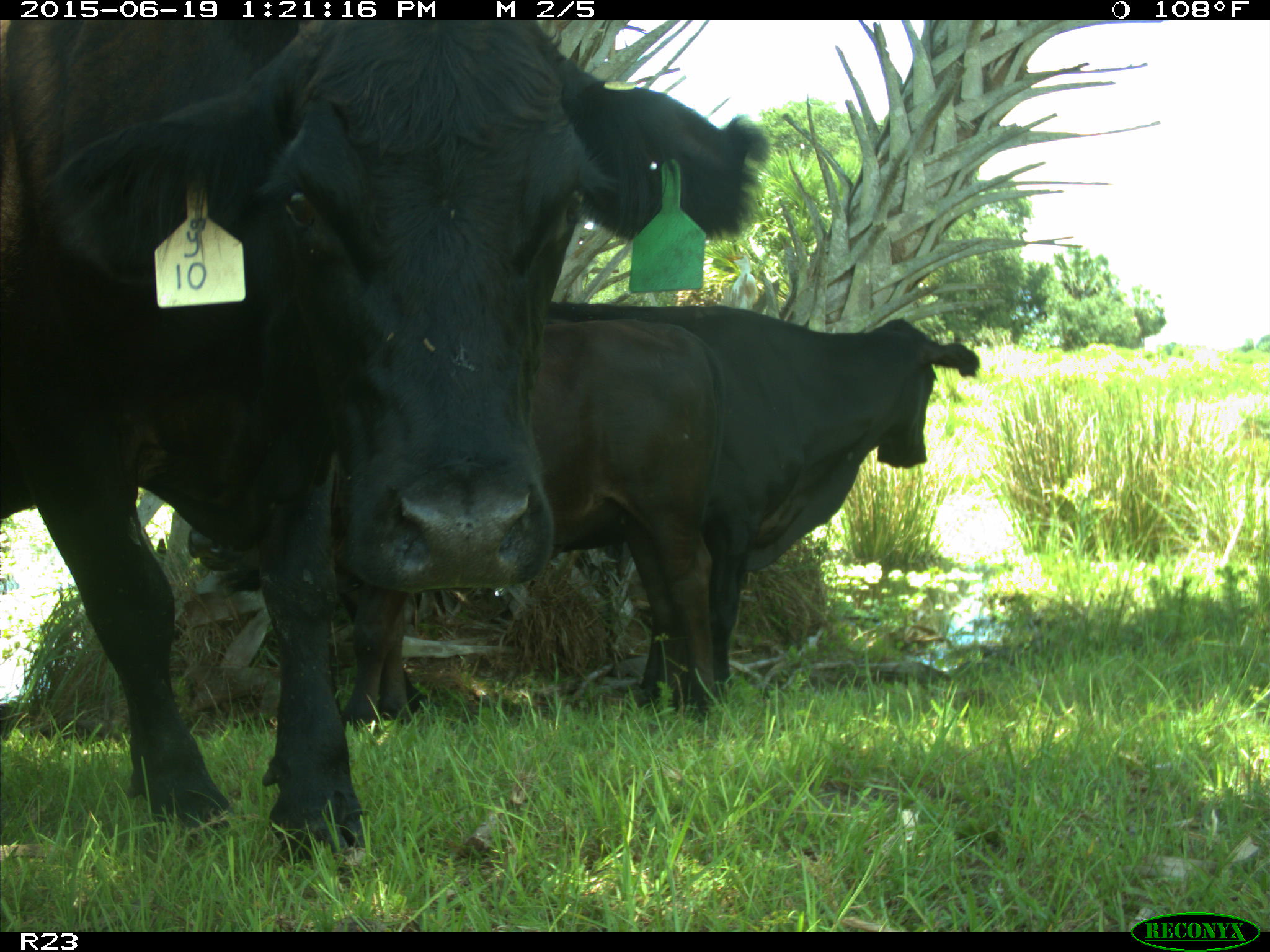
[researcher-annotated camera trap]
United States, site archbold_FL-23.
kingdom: Animalia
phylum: Chordata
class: Mammalia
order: Artiodactyla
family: Suidae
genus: Sus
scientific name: Sus scrofa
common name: wild boar